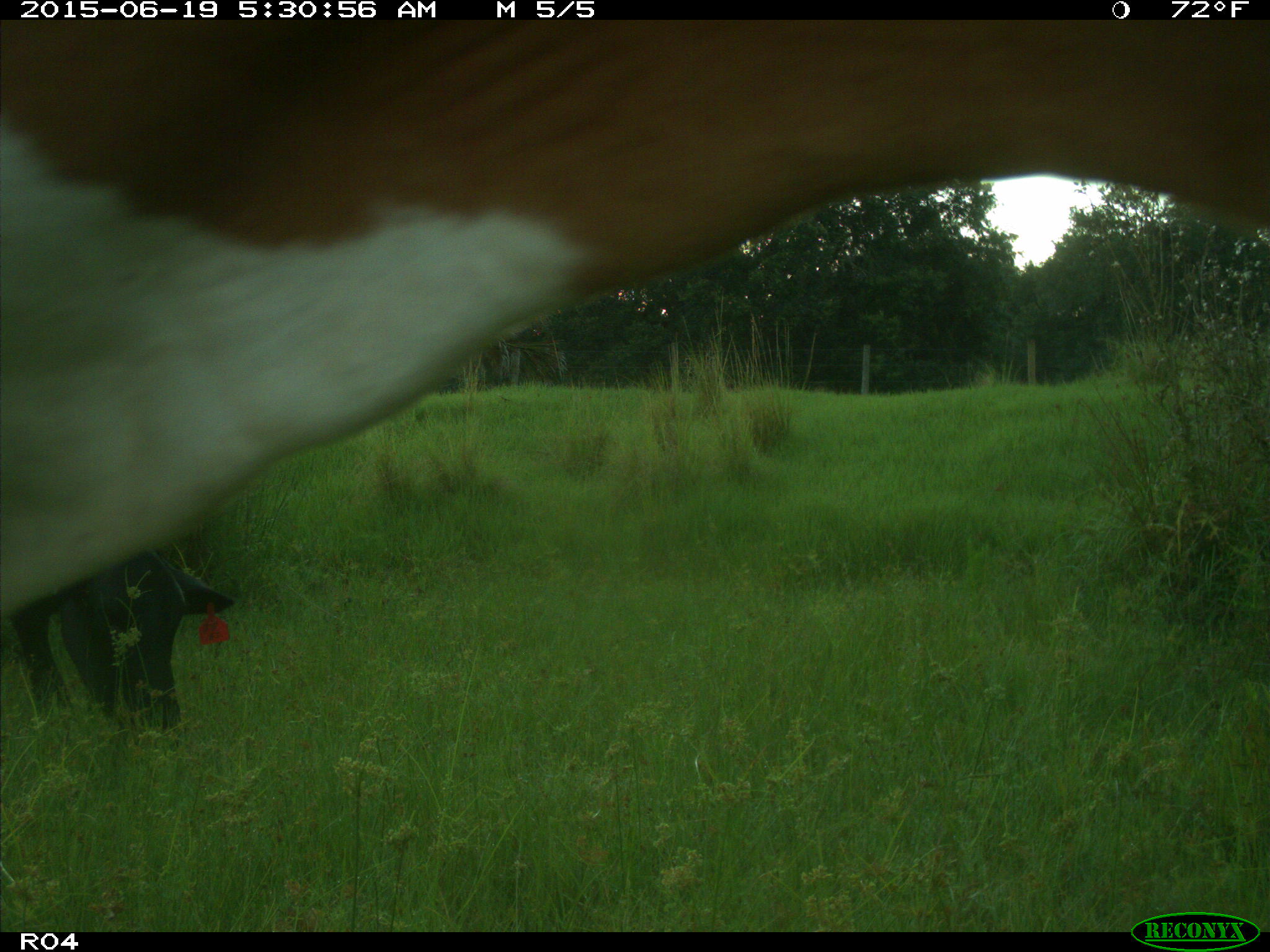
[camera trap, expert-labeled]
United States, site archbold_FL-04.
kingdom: Animalia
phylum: Chordata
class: Mammalia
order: Artiodactyla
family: Bovidae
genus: Bos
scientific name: Bos taurus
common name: domestic cow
Bos taurus (domestic cow).